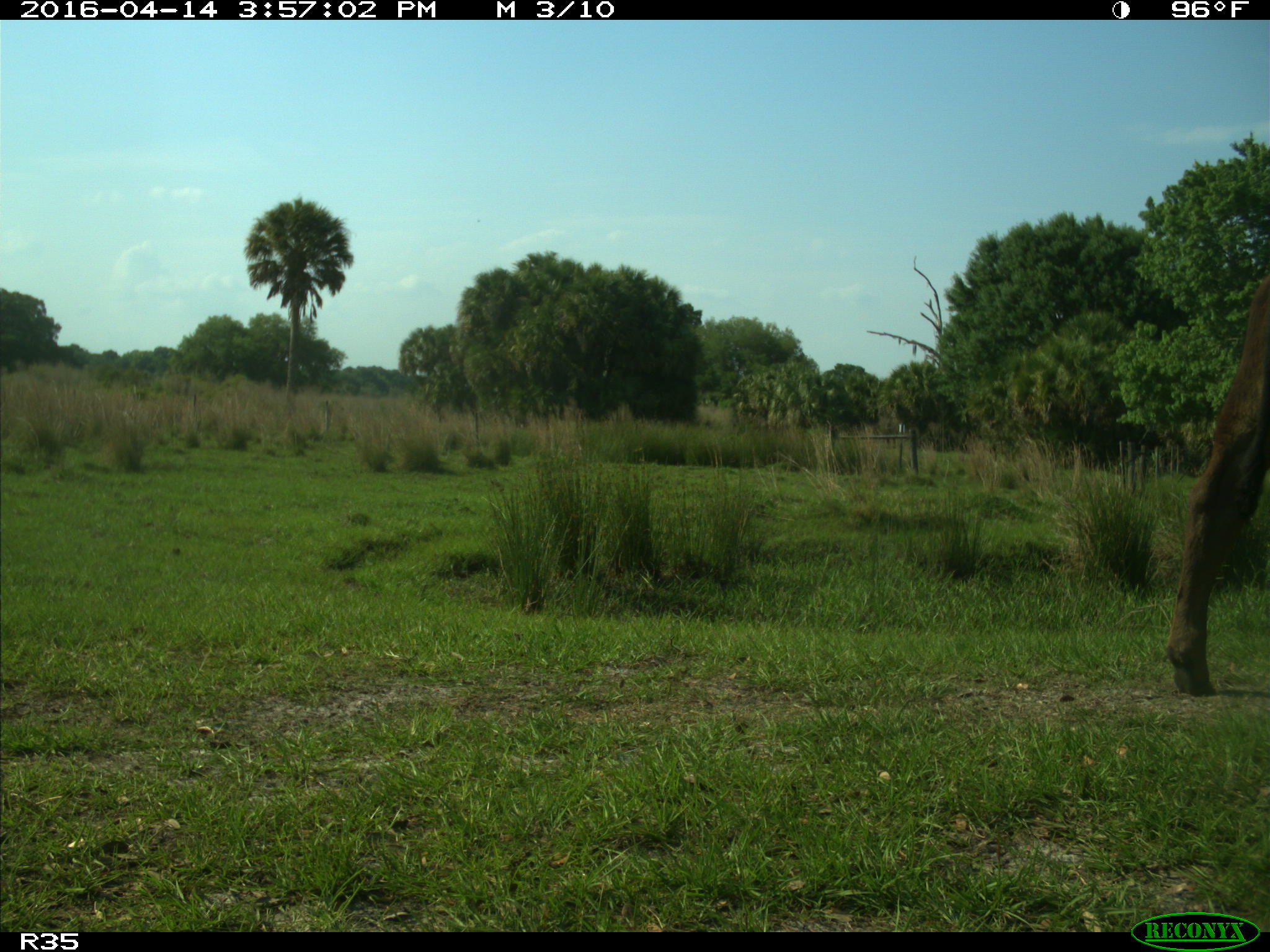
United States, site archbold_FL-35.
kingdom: Animalia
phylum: Chordata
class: Mammalia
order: Artiodactyla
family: Bovidae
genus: Bos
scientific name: Bos taurus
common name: domestic cow